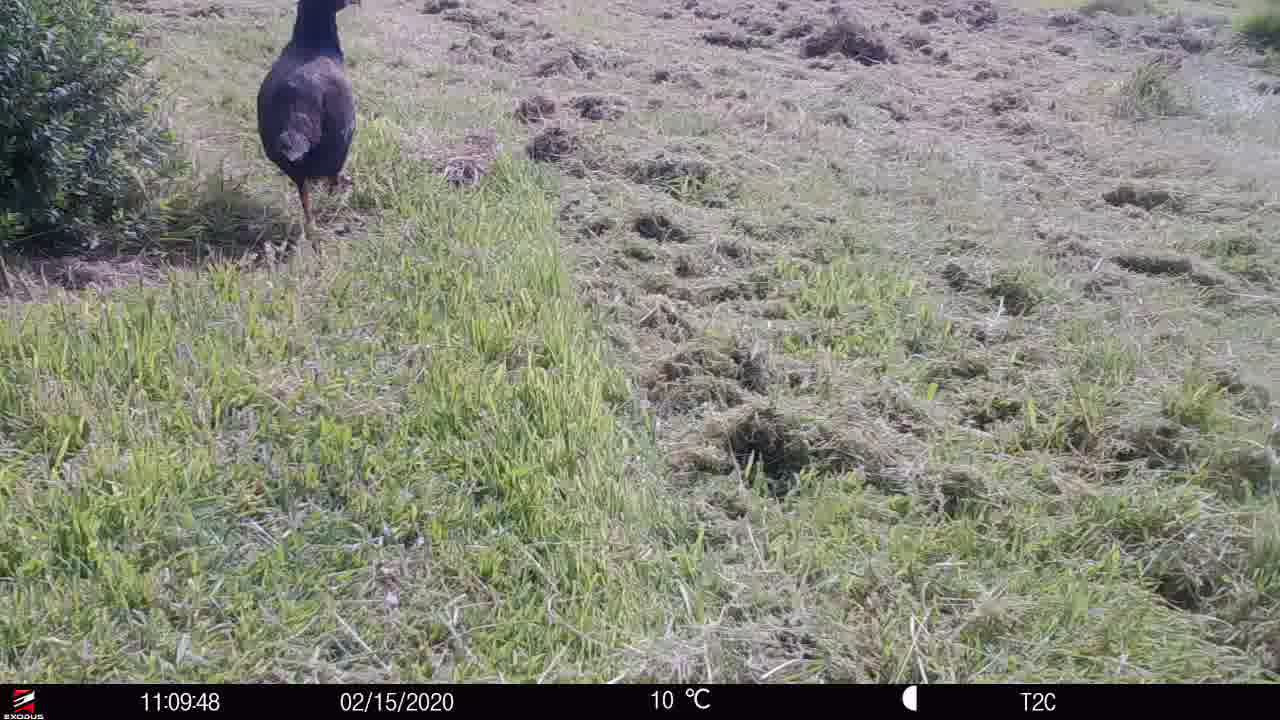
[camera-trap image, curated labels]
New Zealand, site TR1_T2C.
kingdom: Animalia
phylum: Chordata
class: Aves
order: Gruiformes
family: Rallidae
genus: Porphyrio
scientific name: Porphyrio mantelli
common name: takahe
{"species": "takahe (Porphyrio mantelli)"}